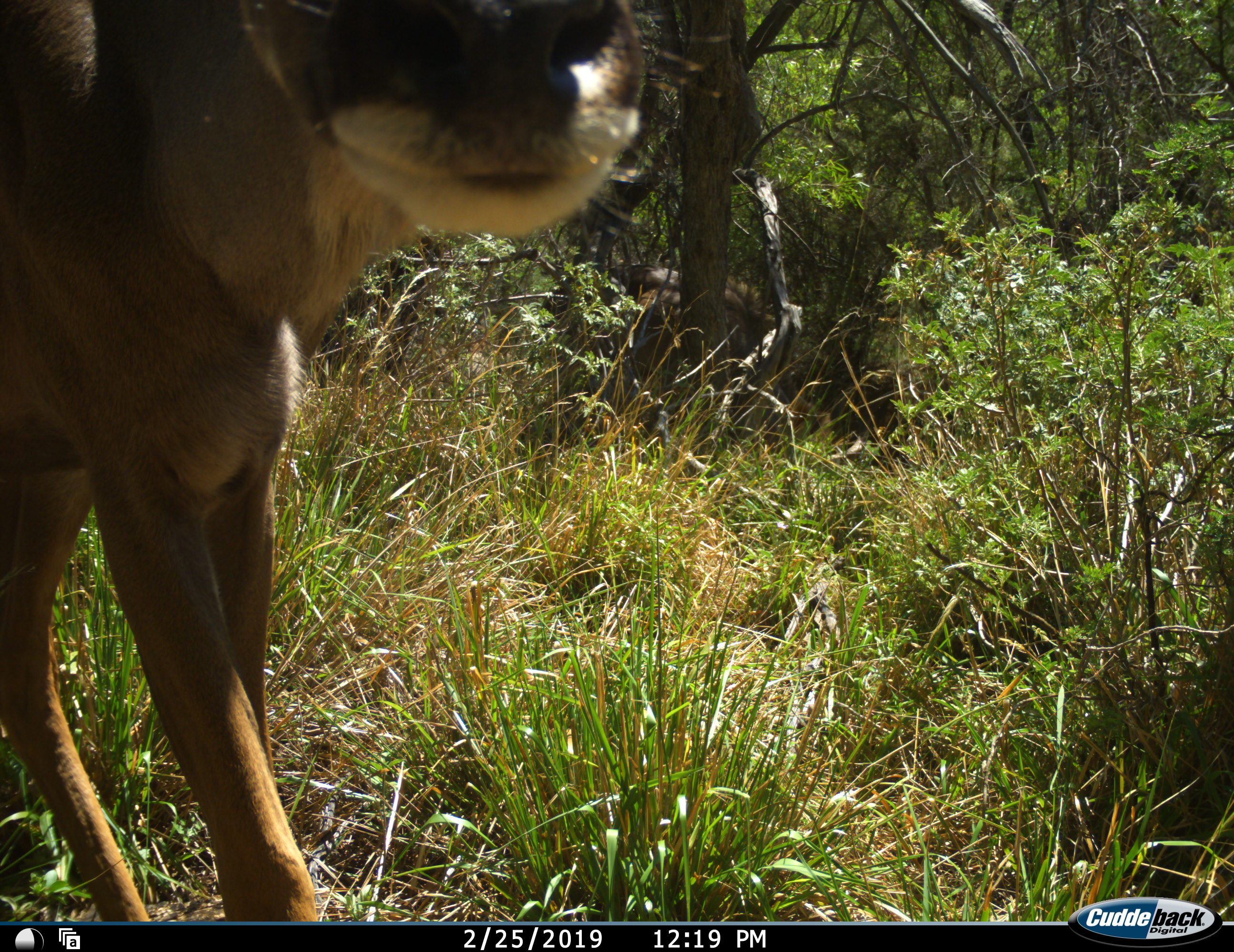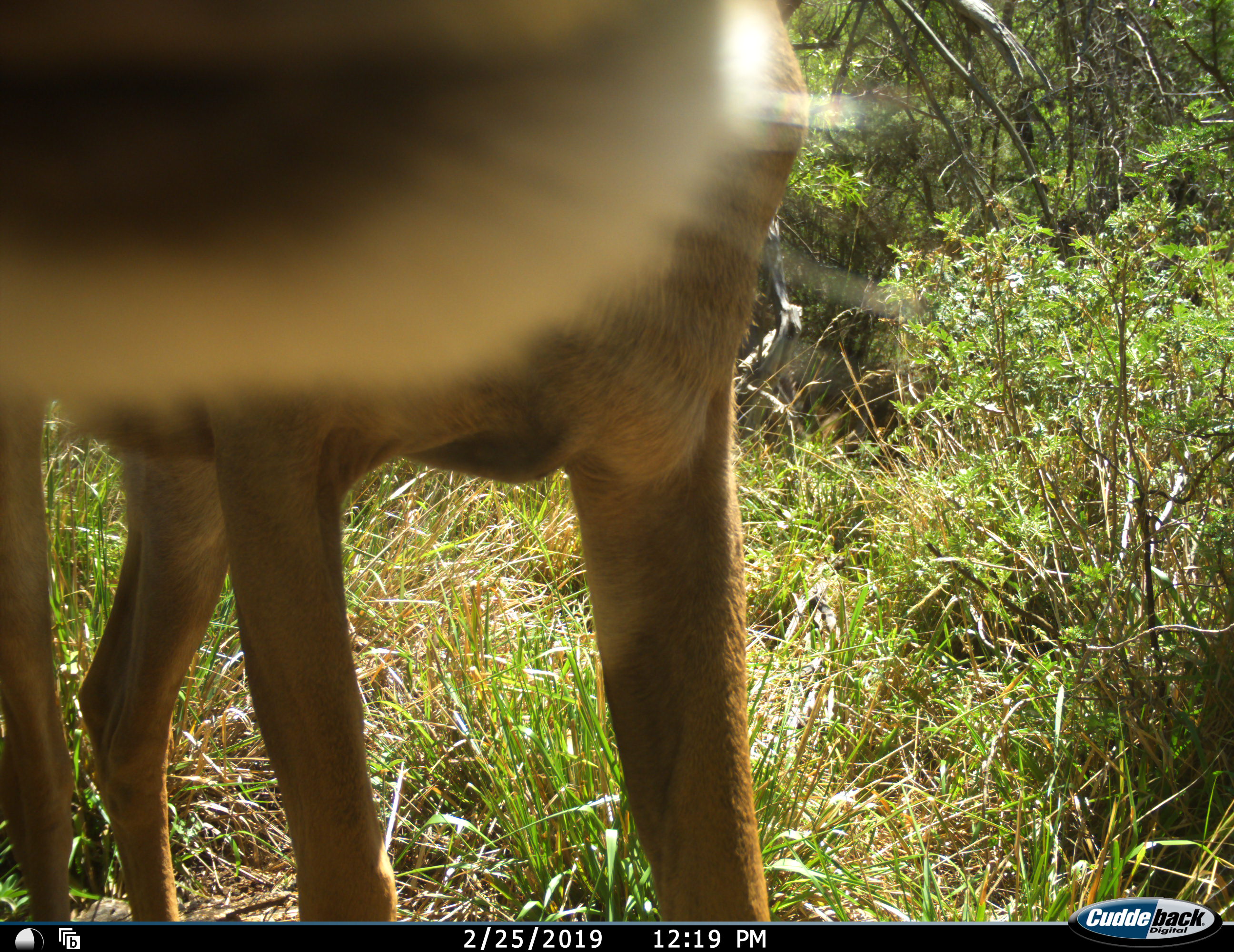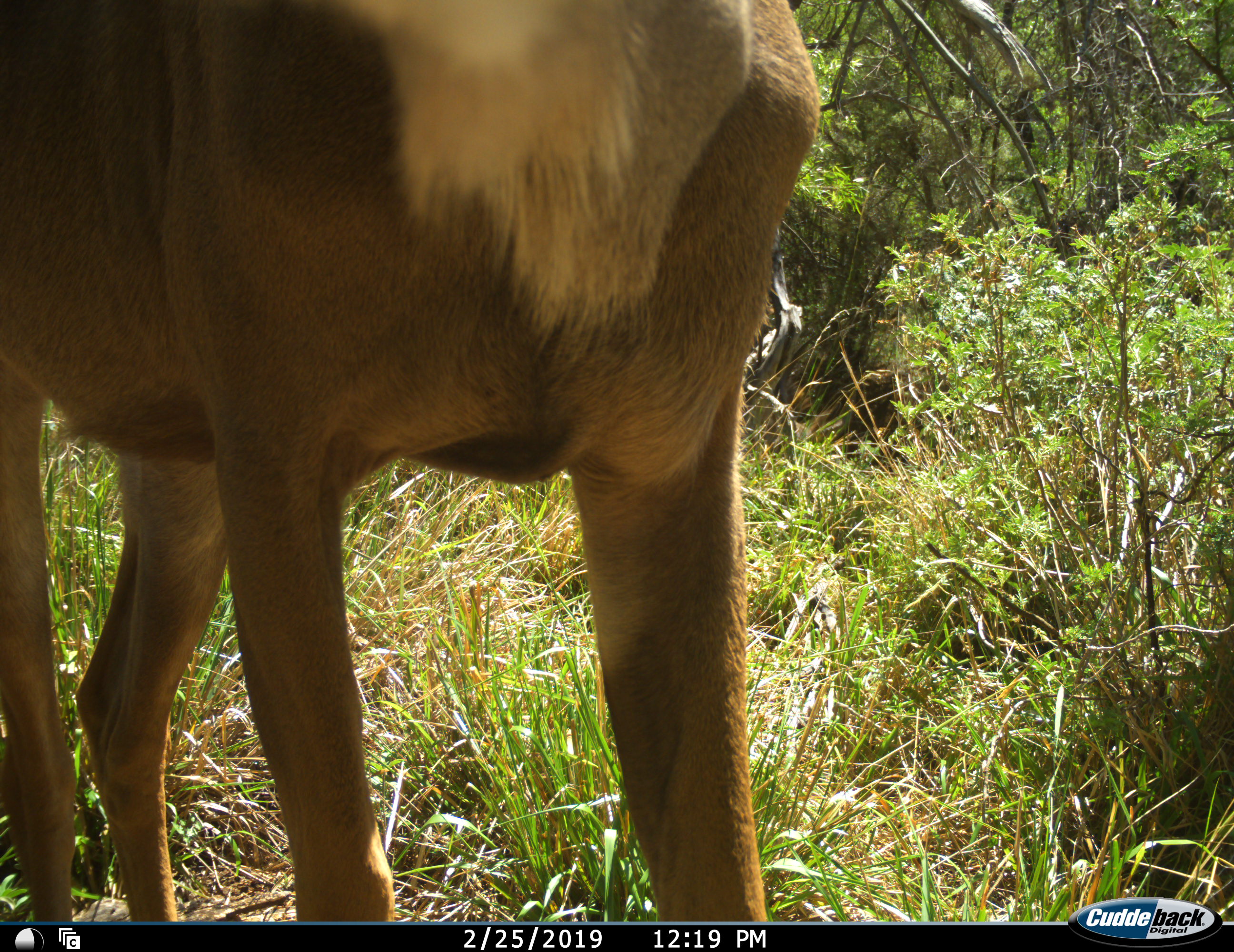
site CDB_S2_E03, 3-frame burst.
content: unidentified animal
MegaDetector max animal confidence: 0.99